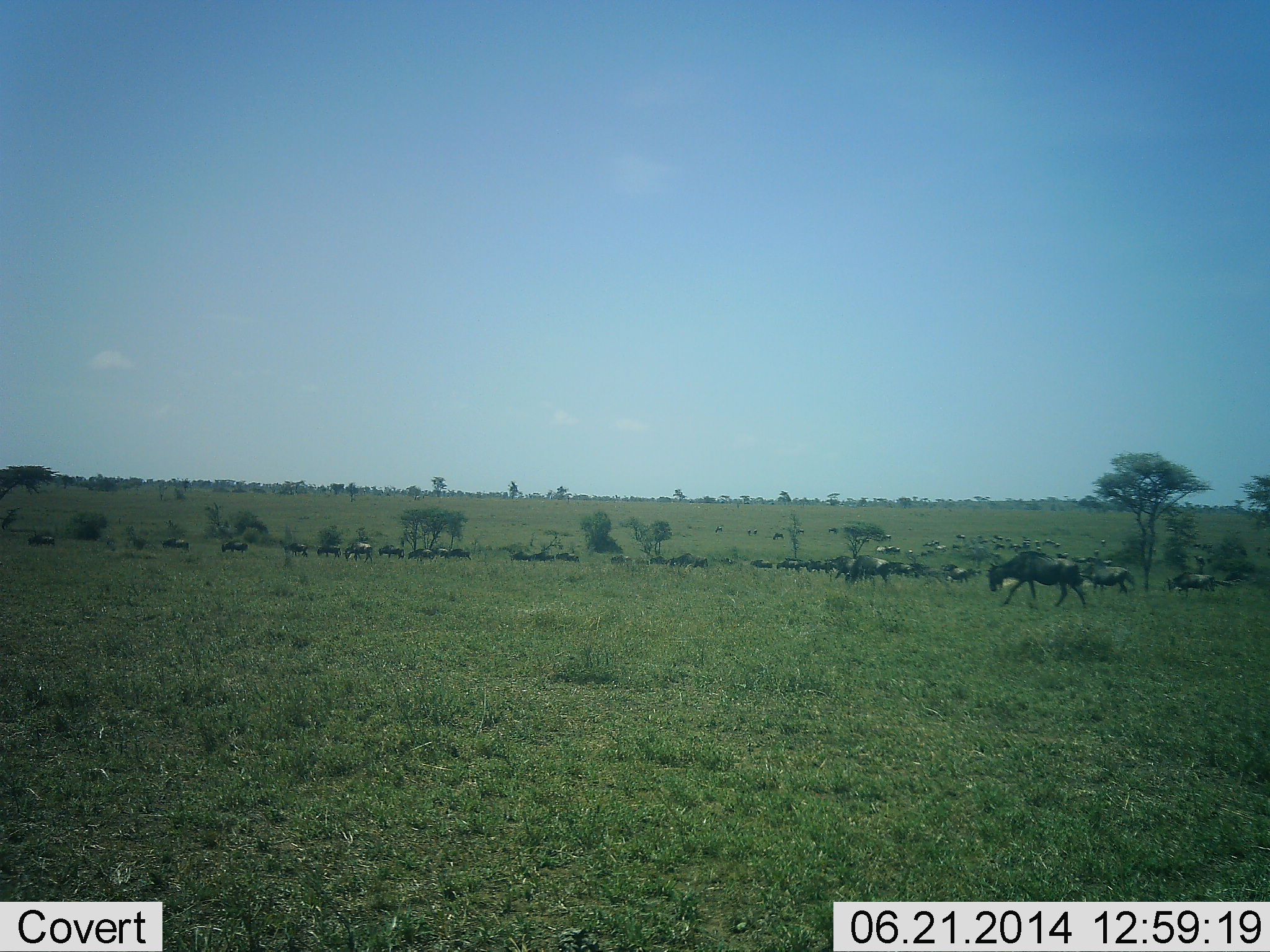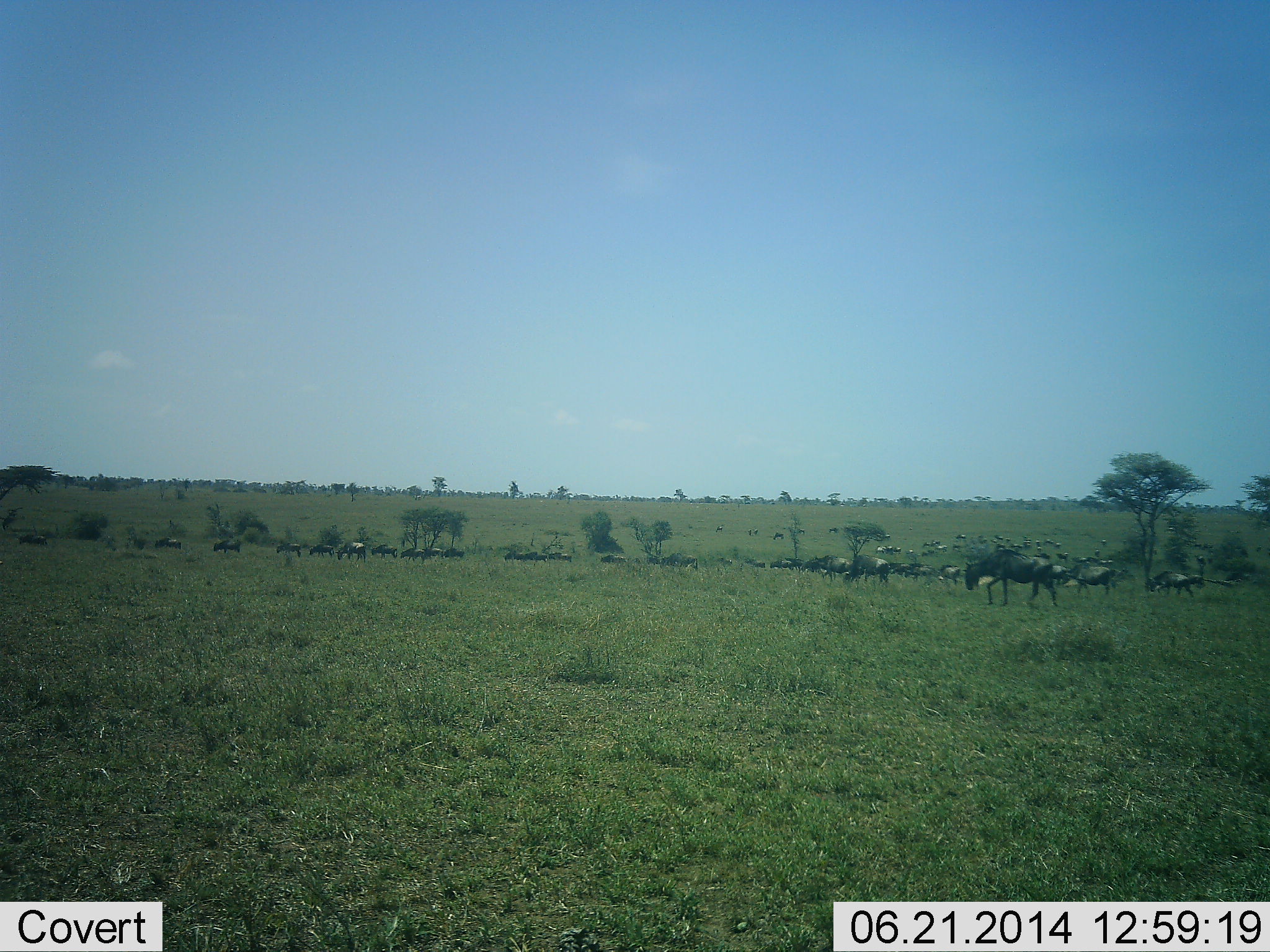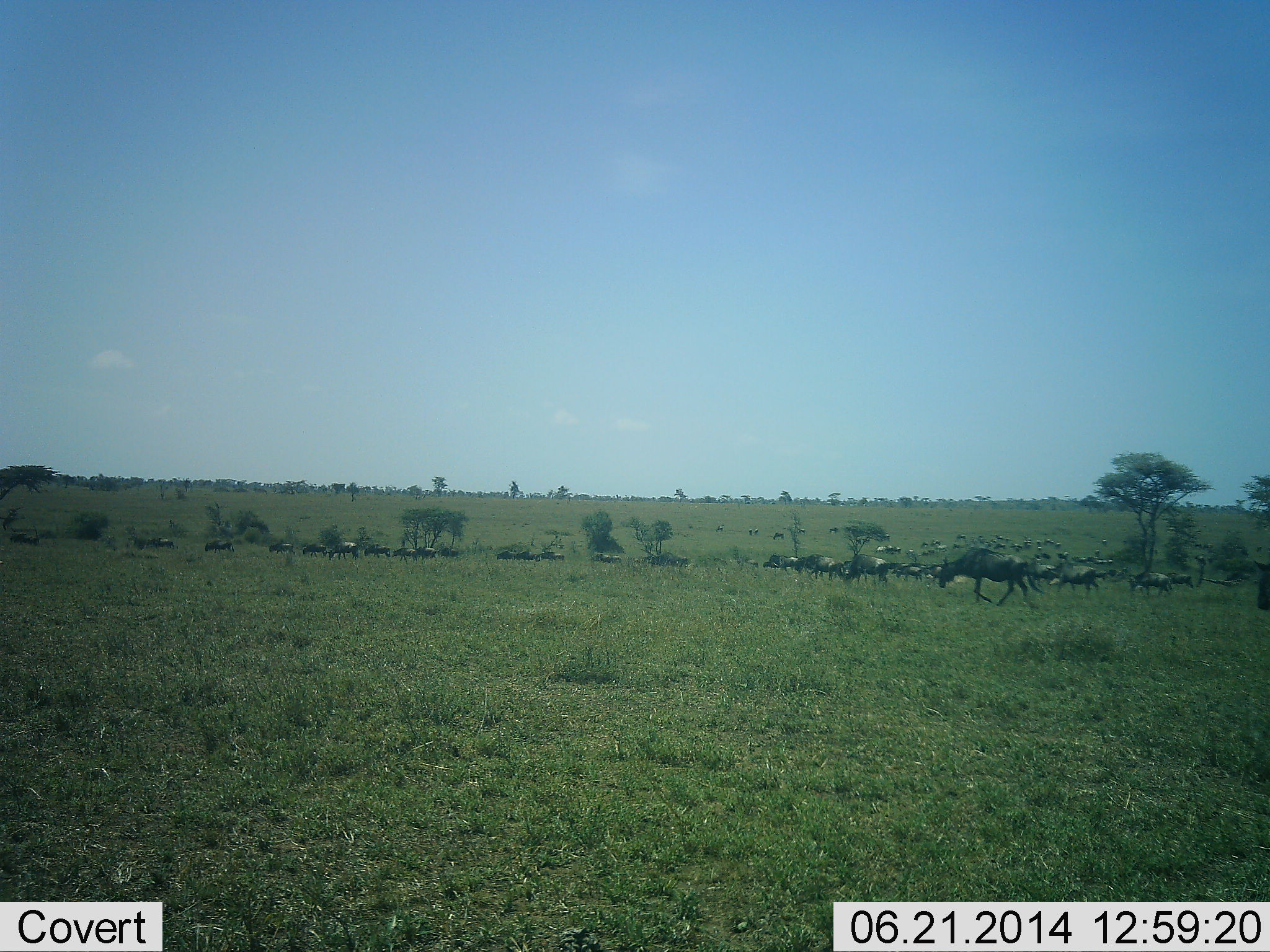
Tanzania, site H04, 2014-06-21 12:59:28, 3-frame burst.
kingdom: Animalia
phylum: Chordata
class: Mammalia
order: Artiodactyla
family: Bovidae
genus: Connochaetes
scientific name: Connochaetes taurinus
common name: blue wildebeest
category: wildebeest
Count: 11-50.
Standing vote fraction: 10%.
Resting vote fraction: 0%.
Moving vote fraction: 90%.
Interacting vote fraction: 0%.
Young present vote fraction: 0%.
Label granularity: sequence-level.